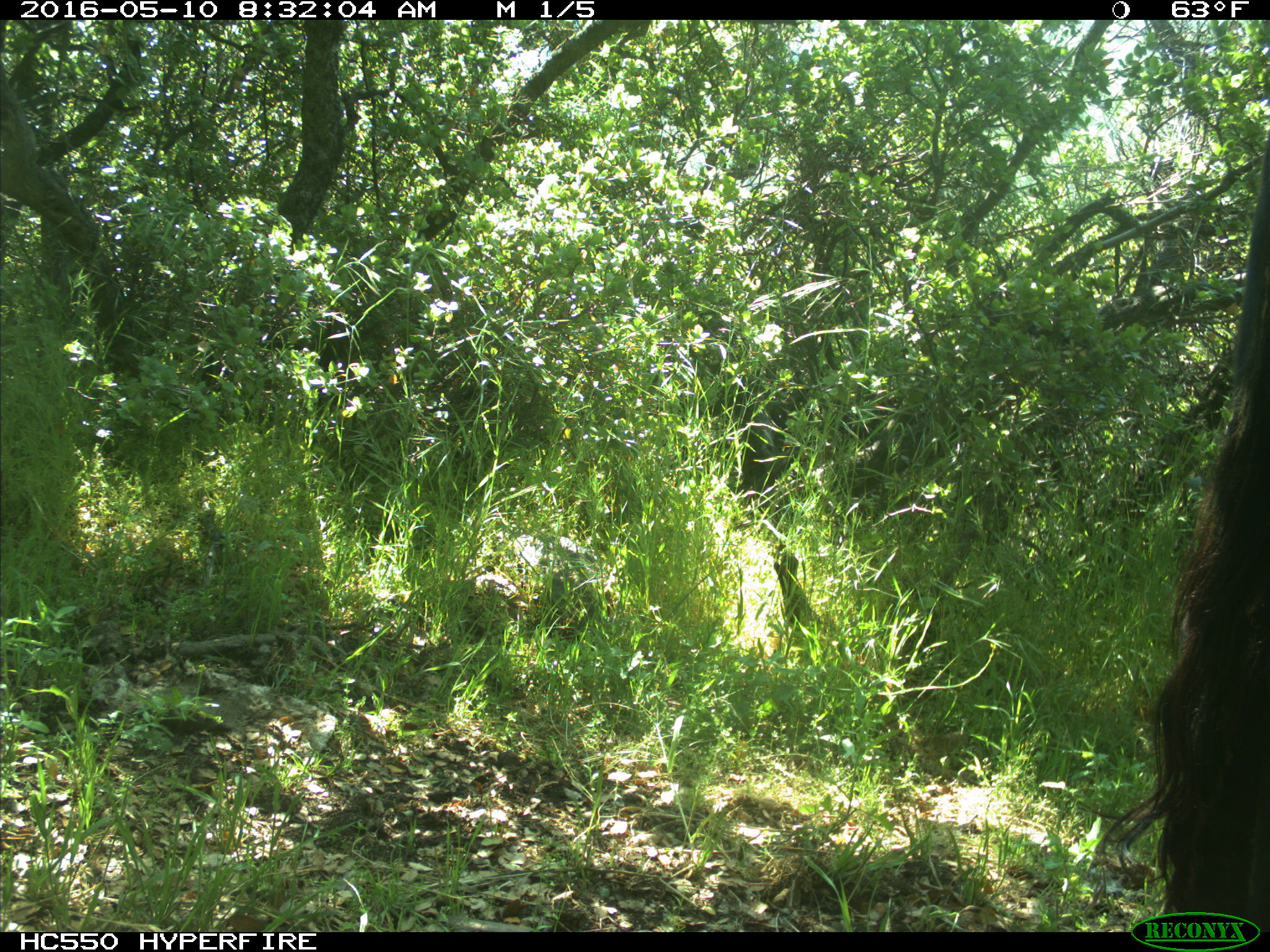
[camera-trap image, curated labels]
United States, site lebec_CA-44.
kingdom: Animalia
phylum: Chordata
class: Mammalia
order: Artiodactyla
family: Bovidae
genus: Bos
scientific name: Bos taurus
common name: domestic cow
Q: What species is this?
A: Bos taurus (domestic cow).